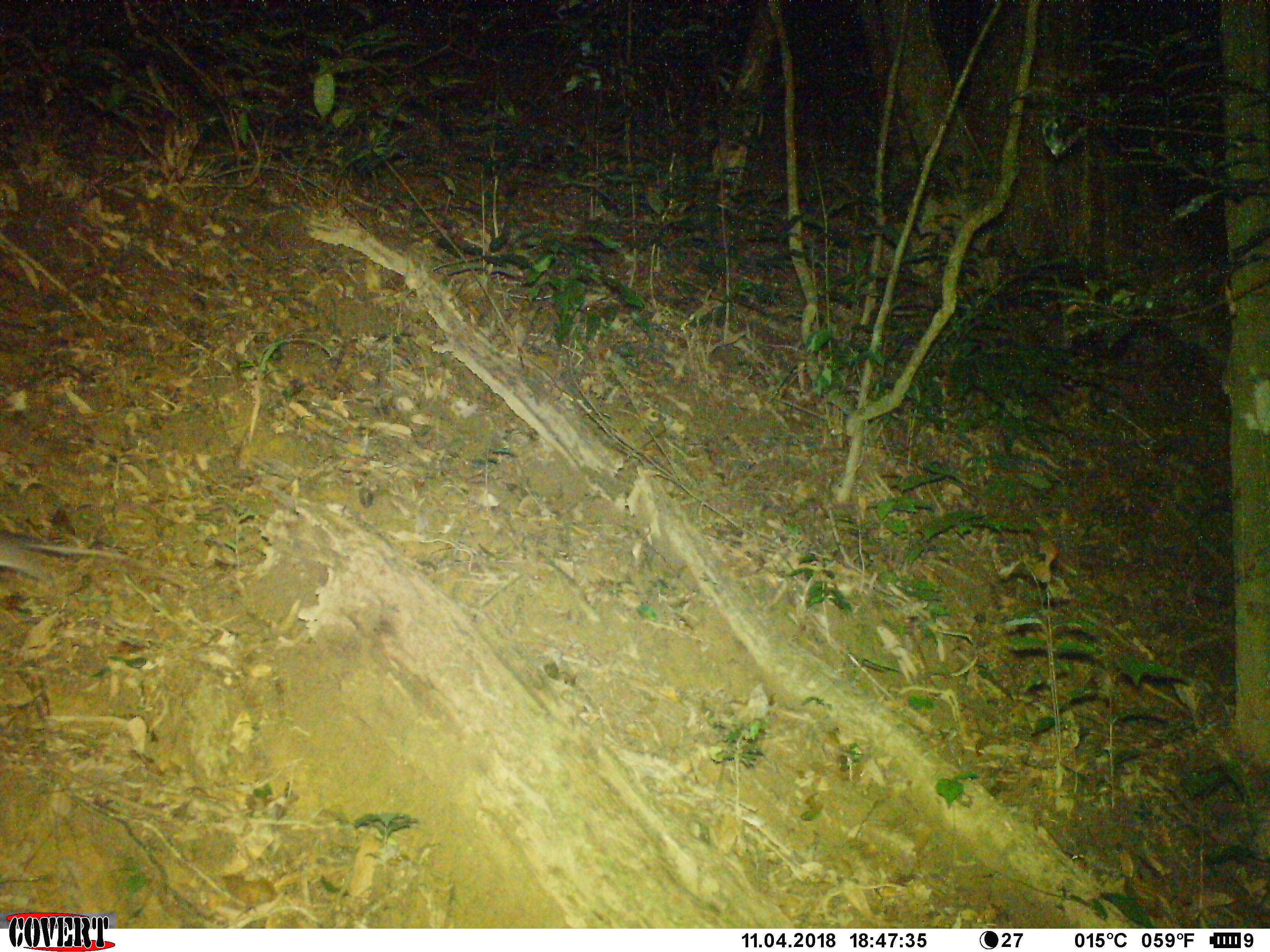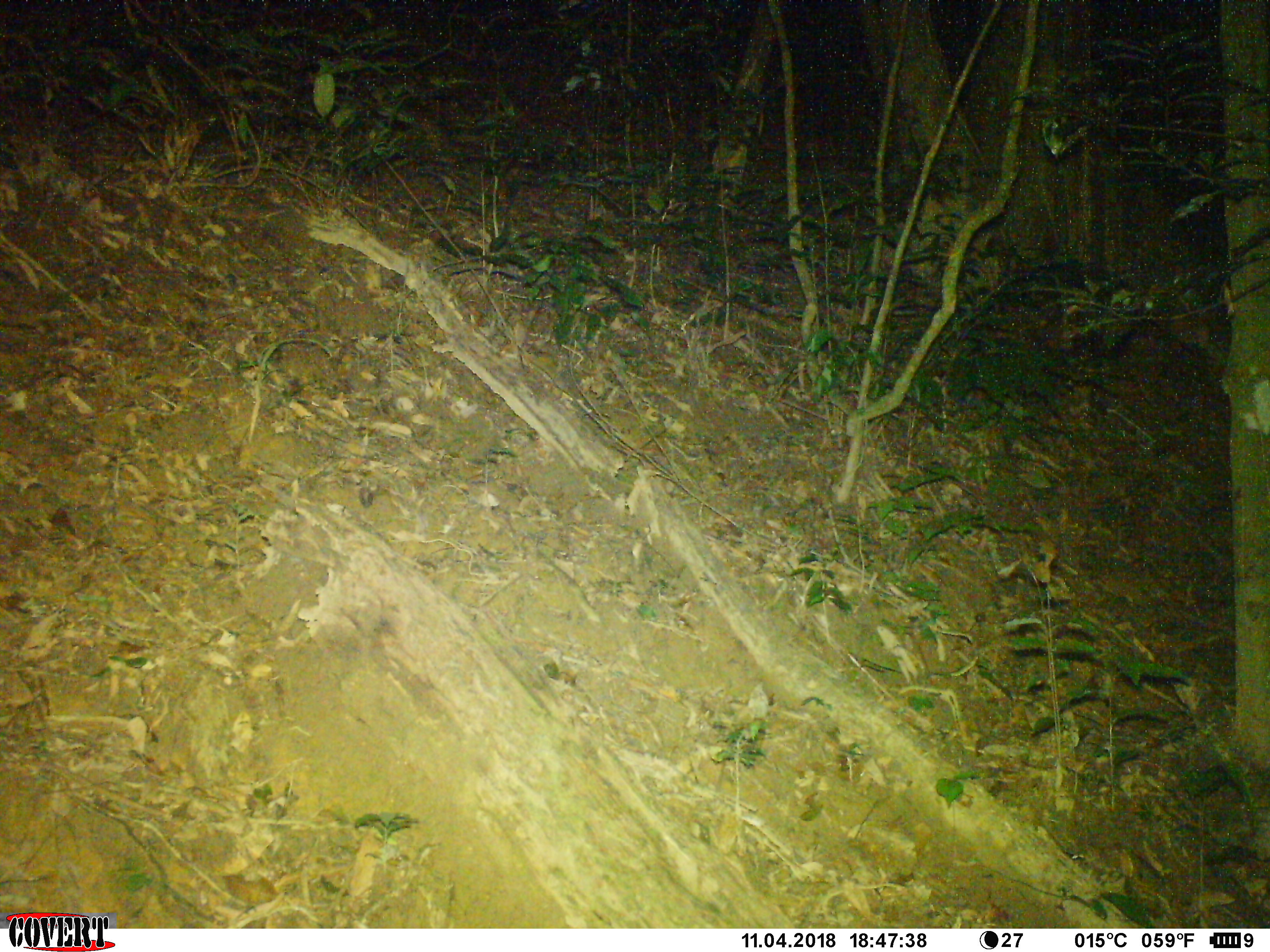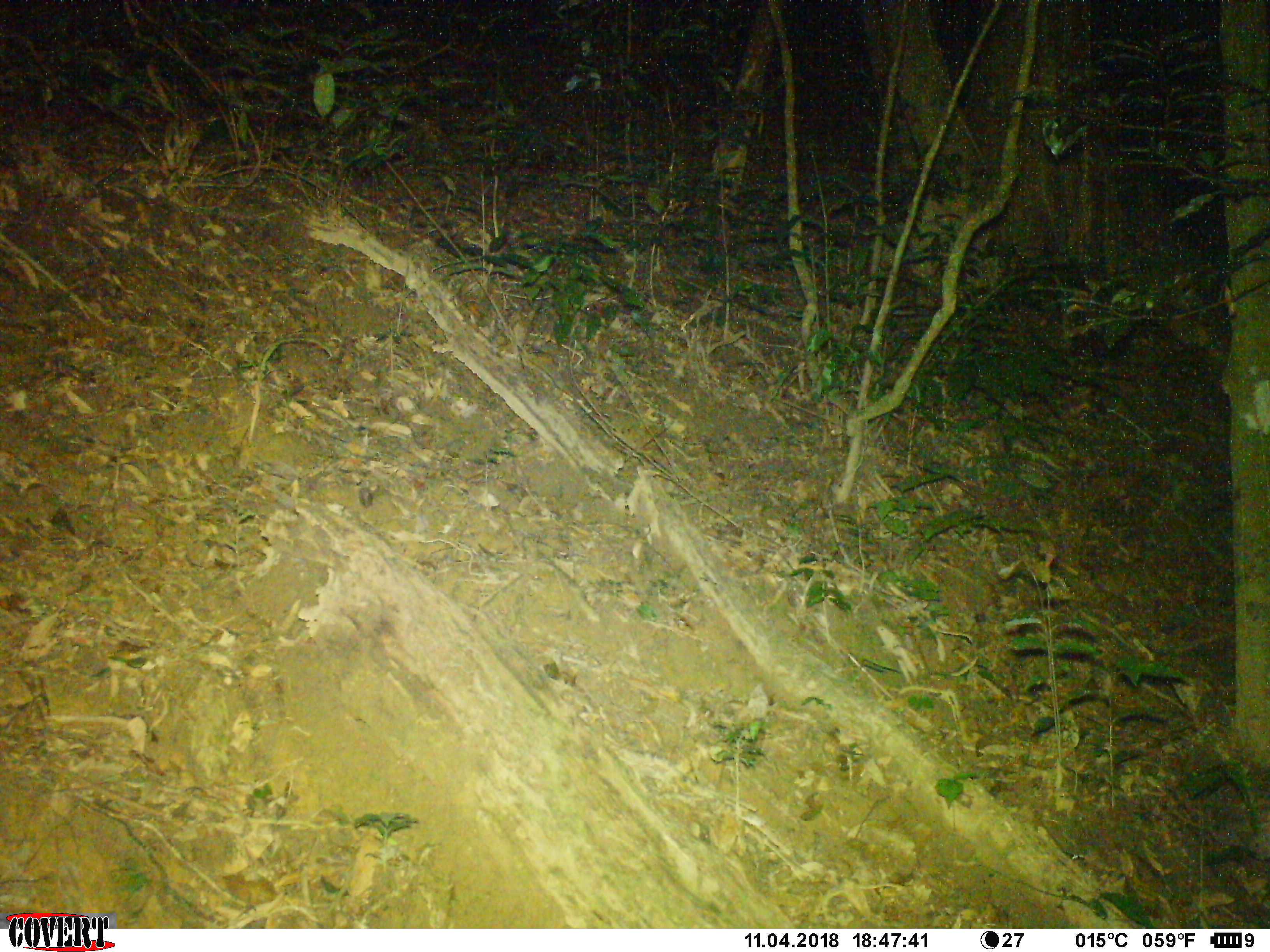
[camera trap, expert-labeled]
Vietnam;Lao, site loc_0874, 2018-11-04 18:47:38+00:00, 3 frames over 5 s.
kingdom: Animalia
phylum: Chordata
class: Mammalia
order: Rodentia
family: Muridae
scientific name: Muridae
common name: old-world mice and rats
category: unidentified murid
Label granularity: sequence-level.